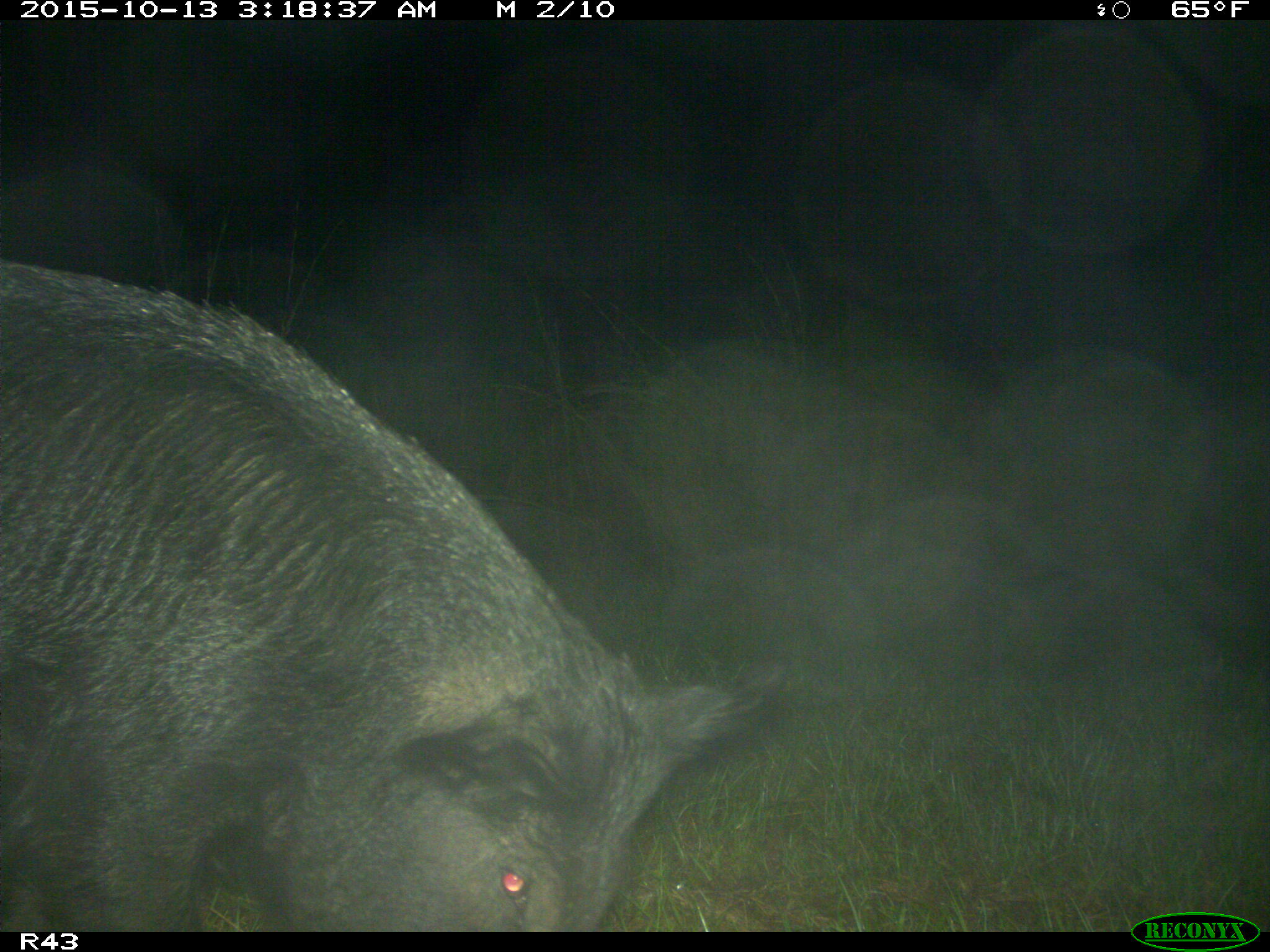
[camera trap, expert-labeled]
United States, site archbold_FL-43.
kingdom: Animalia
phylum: Chordata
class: Mammalia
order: Artiodactyla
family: Suidae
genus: Sus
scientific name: Sus scrofa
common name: wild boar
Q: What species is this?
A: Sus scrofa (wild boar).